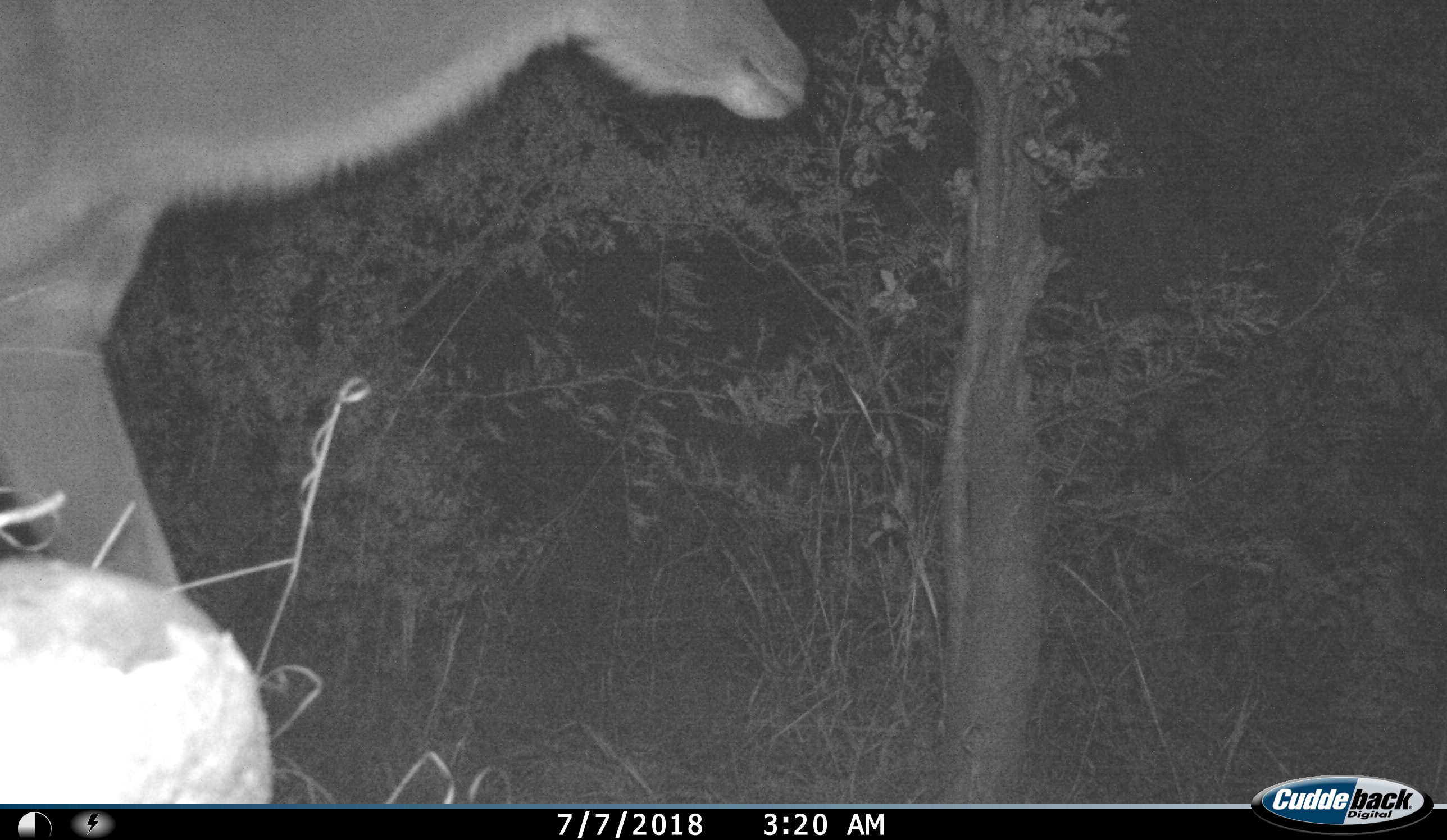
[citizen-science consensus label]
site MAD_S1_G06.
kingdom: Animalia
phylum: Chordata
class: Mammalia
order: Artiodactyla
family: Bovidae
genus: Tragelaphus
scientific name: Tragelaphus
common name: kudu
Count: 1.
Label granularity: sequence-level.